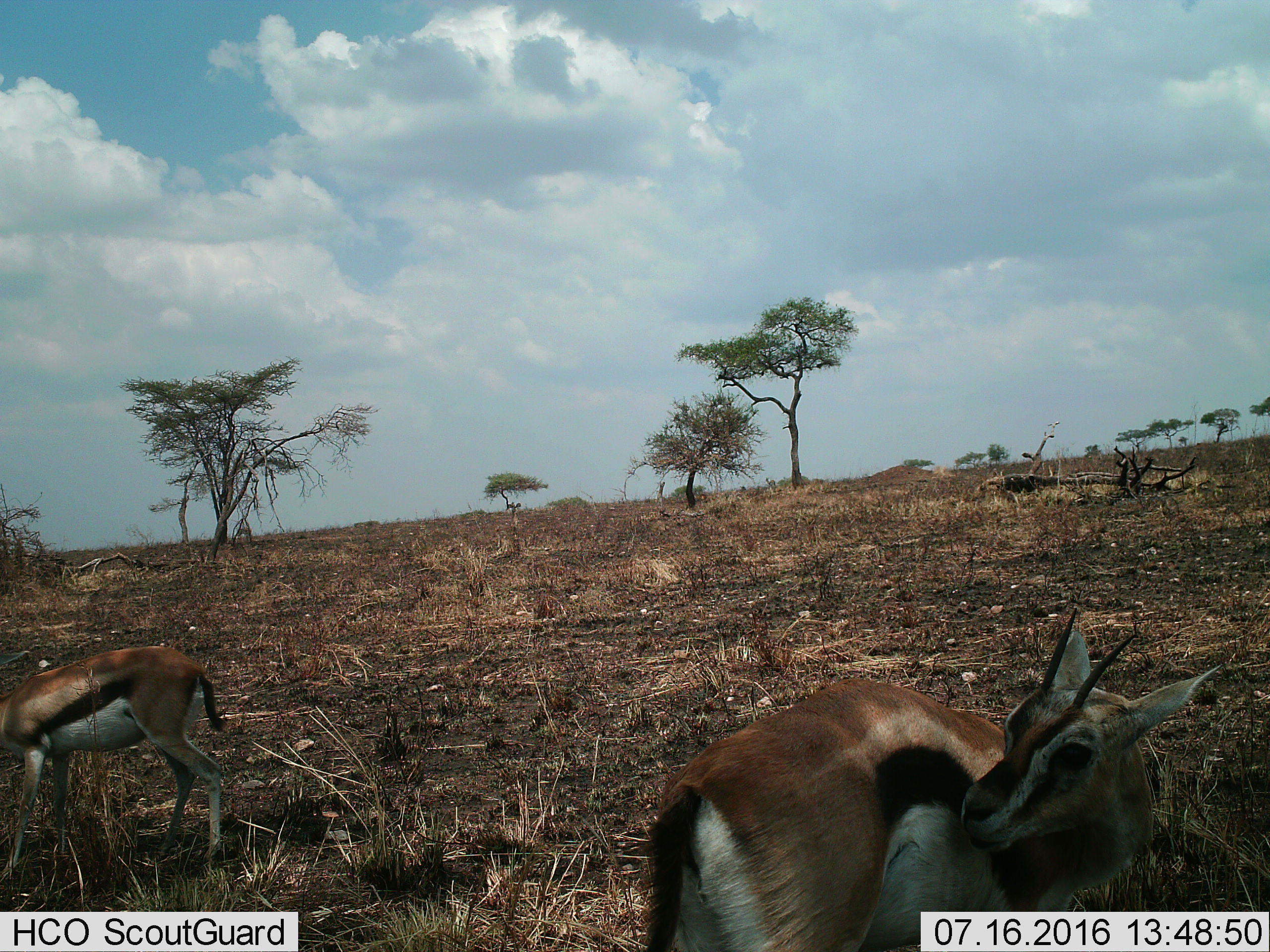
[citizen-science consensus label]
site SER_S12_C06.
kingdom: Animalia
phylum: Chordata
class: Mammalia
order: Artiodactyla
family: Bovidae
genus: Eudorcas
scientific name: Eudorcas thomsonii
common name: thomson's gazelle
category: gazellethomsons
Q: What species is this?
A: Gazellethomsons (thomson's gazelle) (Eudorcas thomsonii).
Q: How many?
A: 2.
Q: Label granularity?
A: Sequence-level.